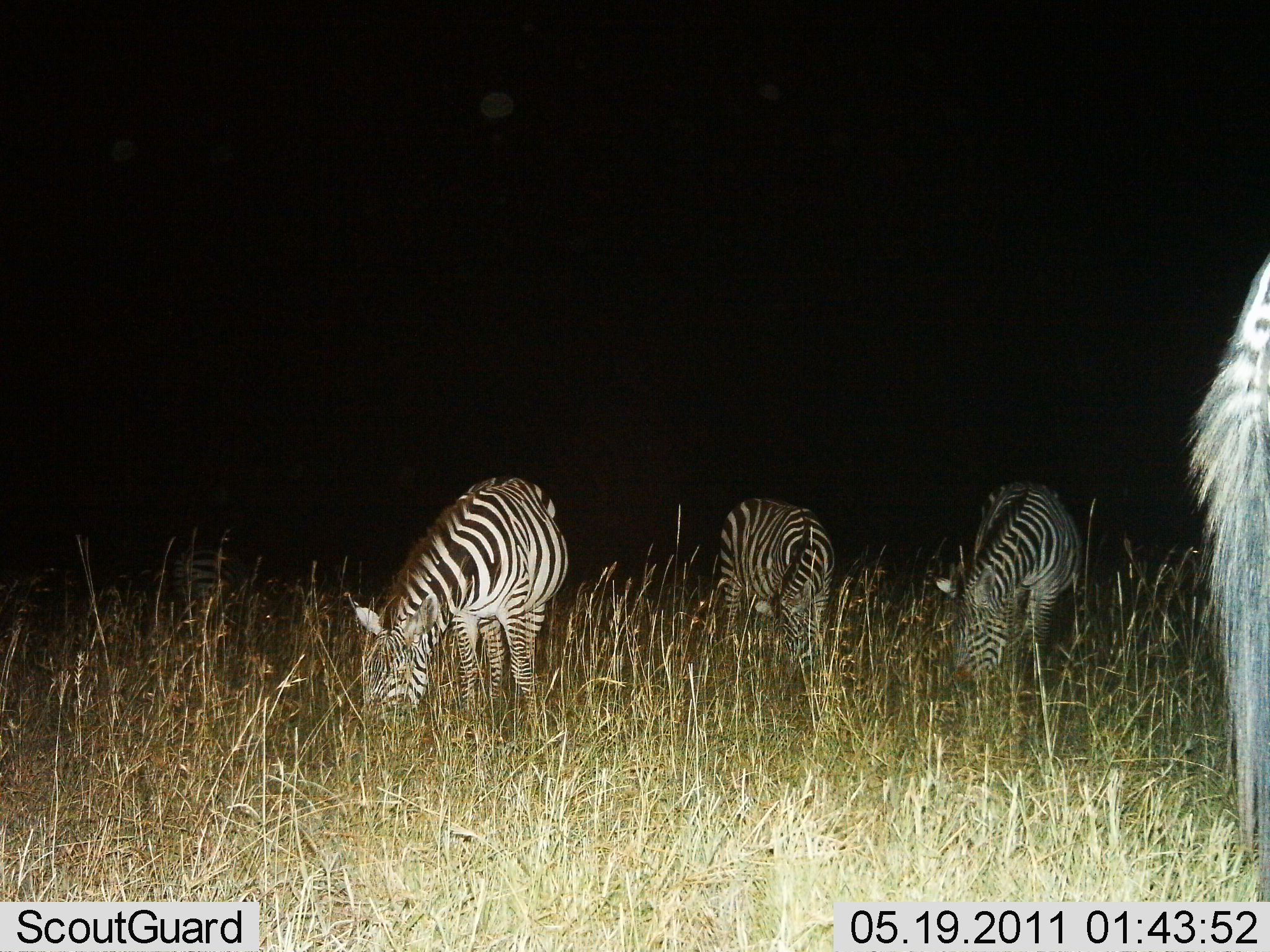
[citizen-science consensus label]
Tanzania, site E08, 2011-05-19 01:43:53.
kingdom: Animalia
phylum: Chordata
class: Mammalia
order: Perissodactyla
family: Equidae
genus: Equus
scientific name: Equus quagga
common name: plains zebra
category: zebra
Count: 4.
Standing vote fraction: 45%.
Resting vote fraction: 0%.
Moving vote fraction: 0%.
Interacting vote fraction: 0%.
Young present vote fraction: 0%.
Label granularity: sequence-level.